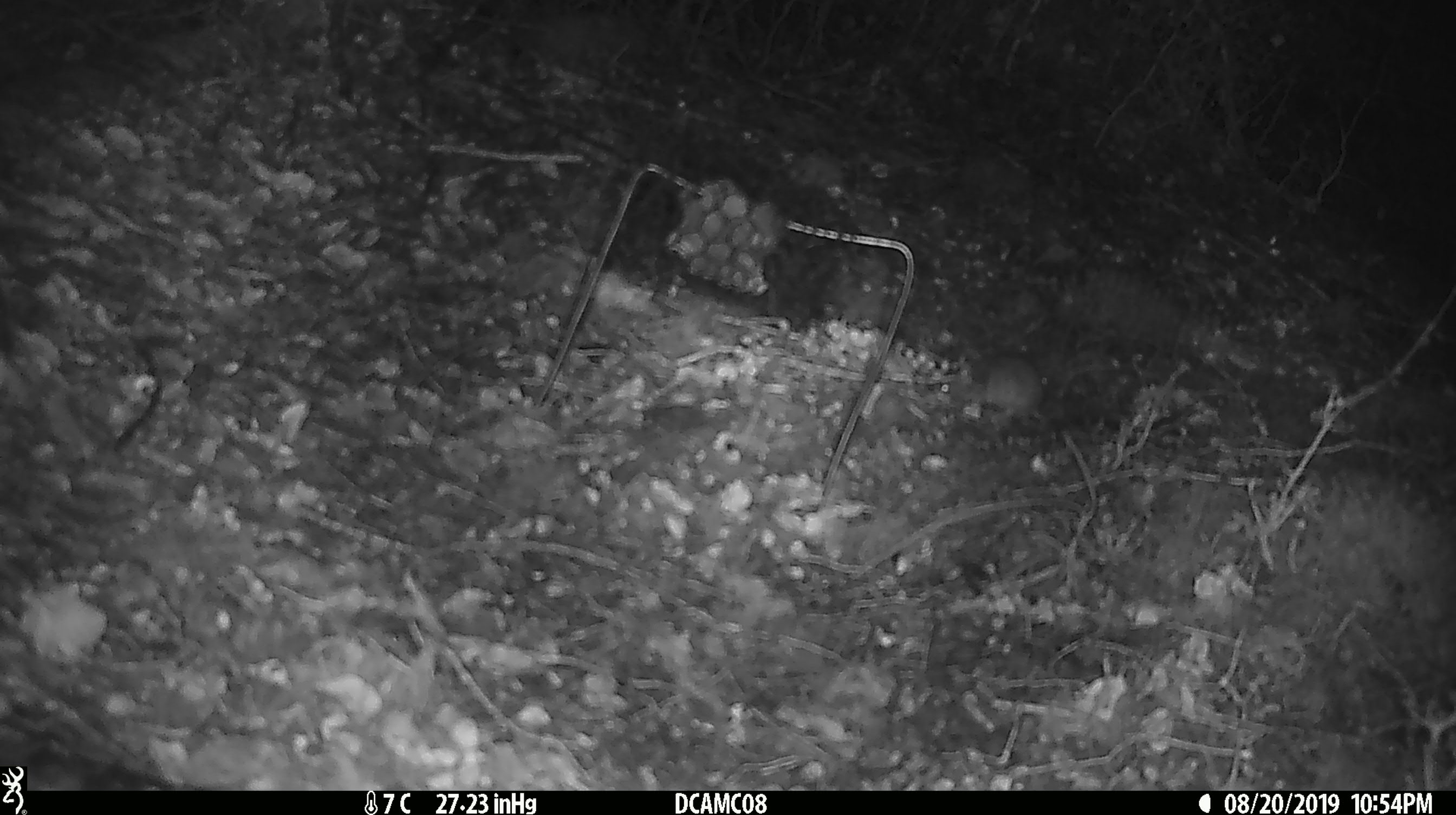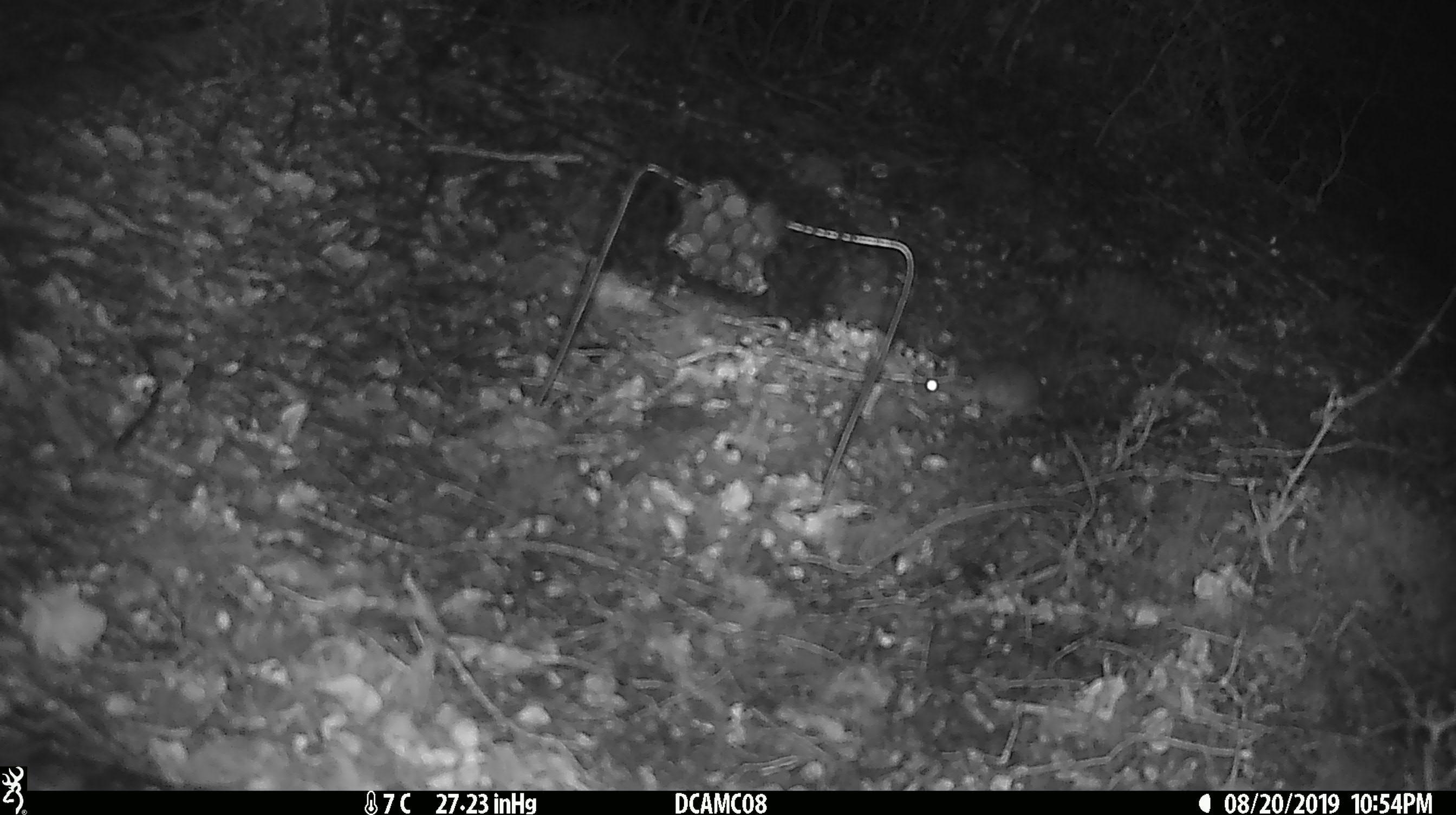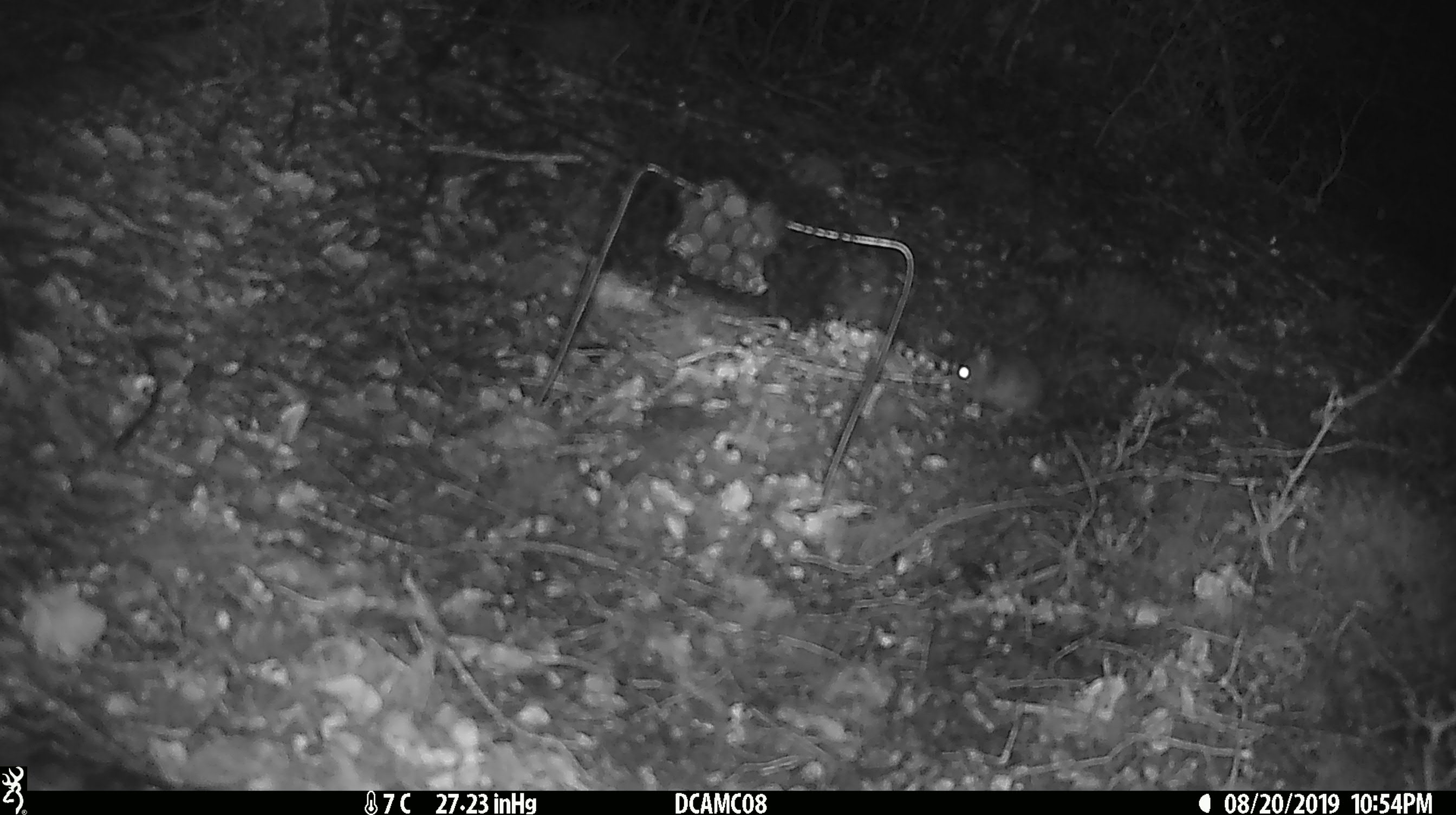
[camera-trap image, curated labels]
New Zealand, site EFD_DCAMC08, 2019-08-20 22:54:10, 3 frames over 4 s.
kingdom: Animalia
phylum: Chordata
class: Mammalia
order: Rodentia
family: Muridae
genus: Mus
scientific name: Mus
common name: mouse